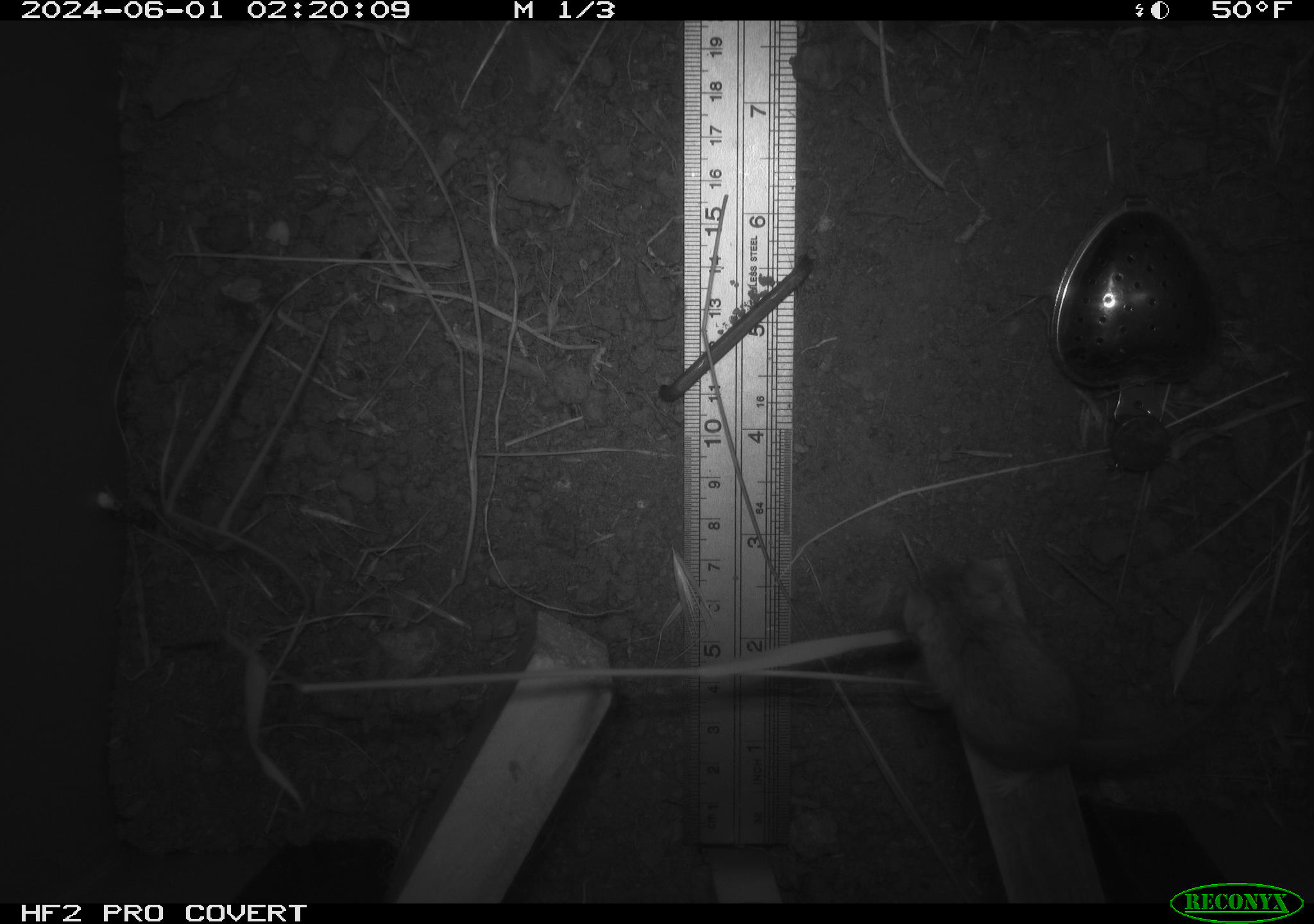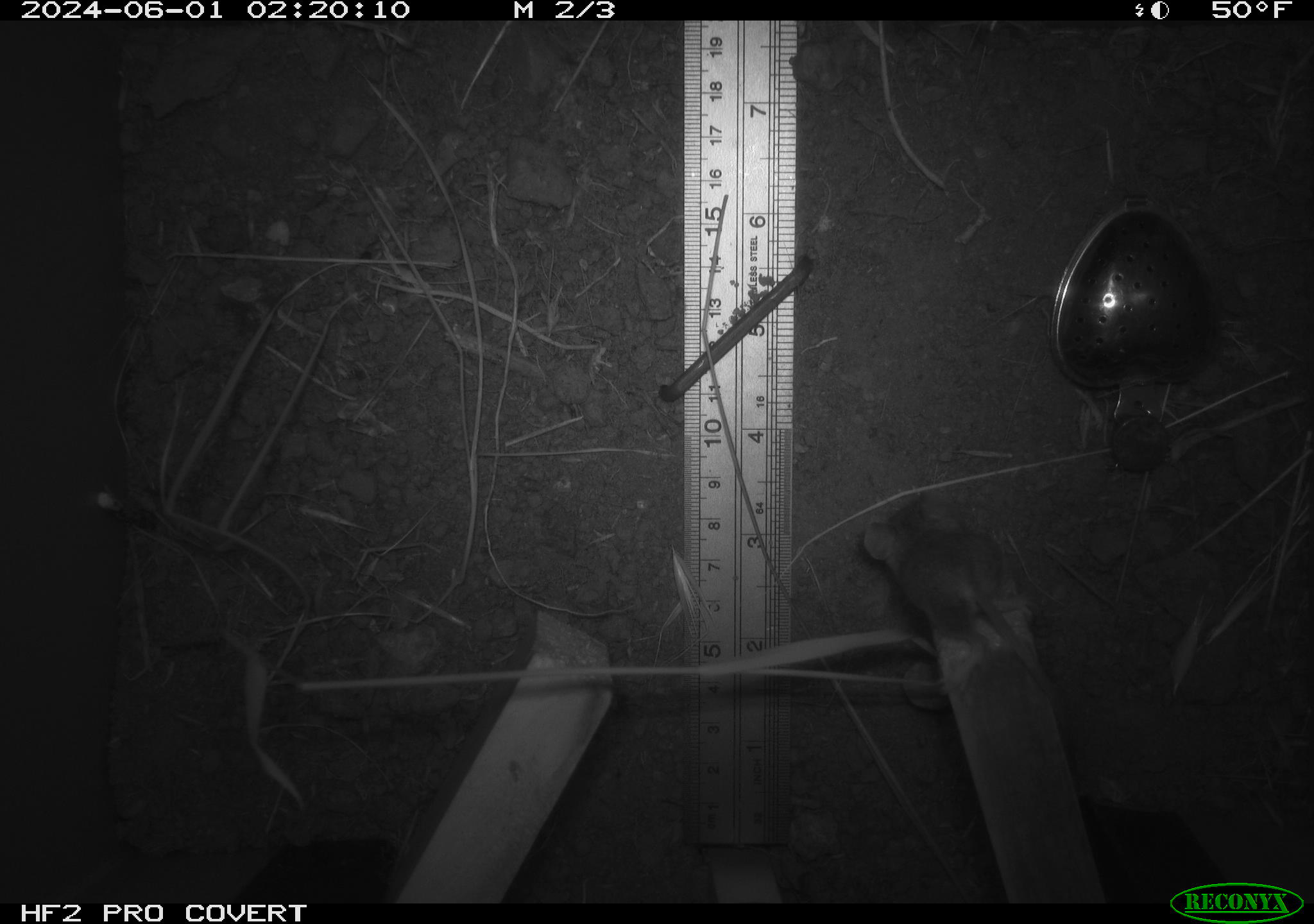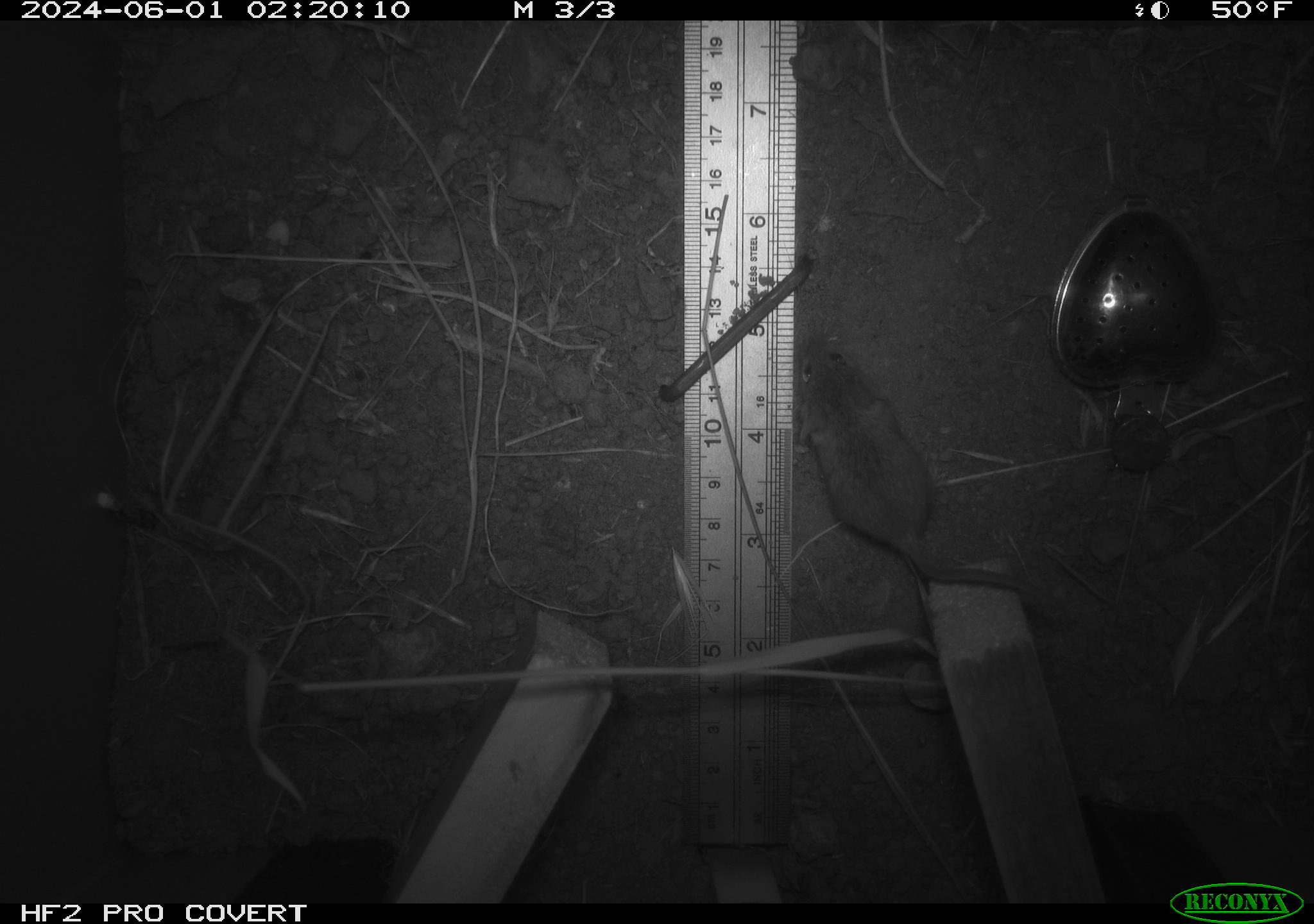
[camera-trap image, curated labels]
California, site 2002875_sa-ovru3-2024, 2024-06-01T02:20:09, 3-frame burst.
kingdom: Animalia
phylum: Chordata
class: Mammalia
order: Rodentia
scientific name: Rodentia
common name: mouse species